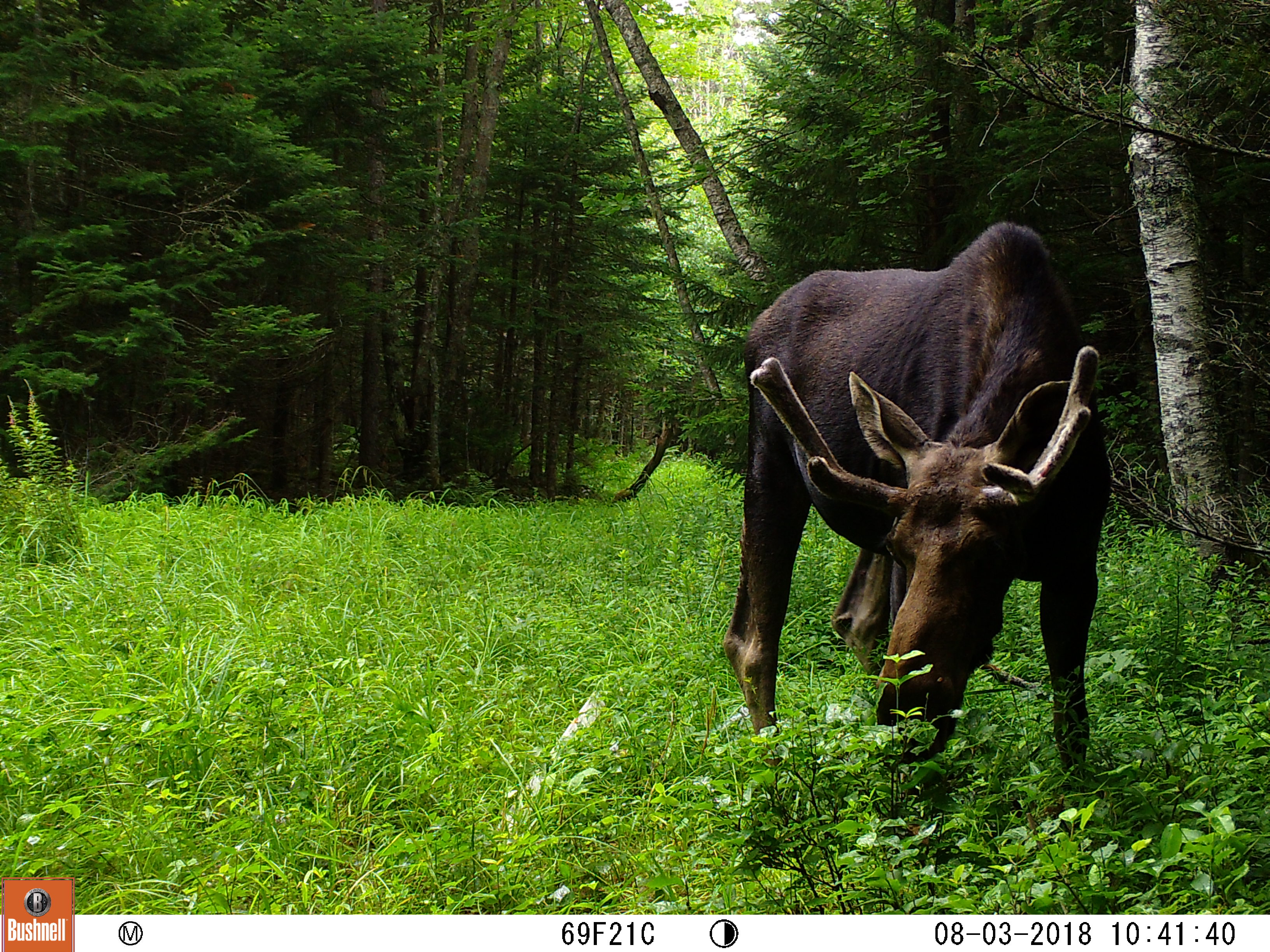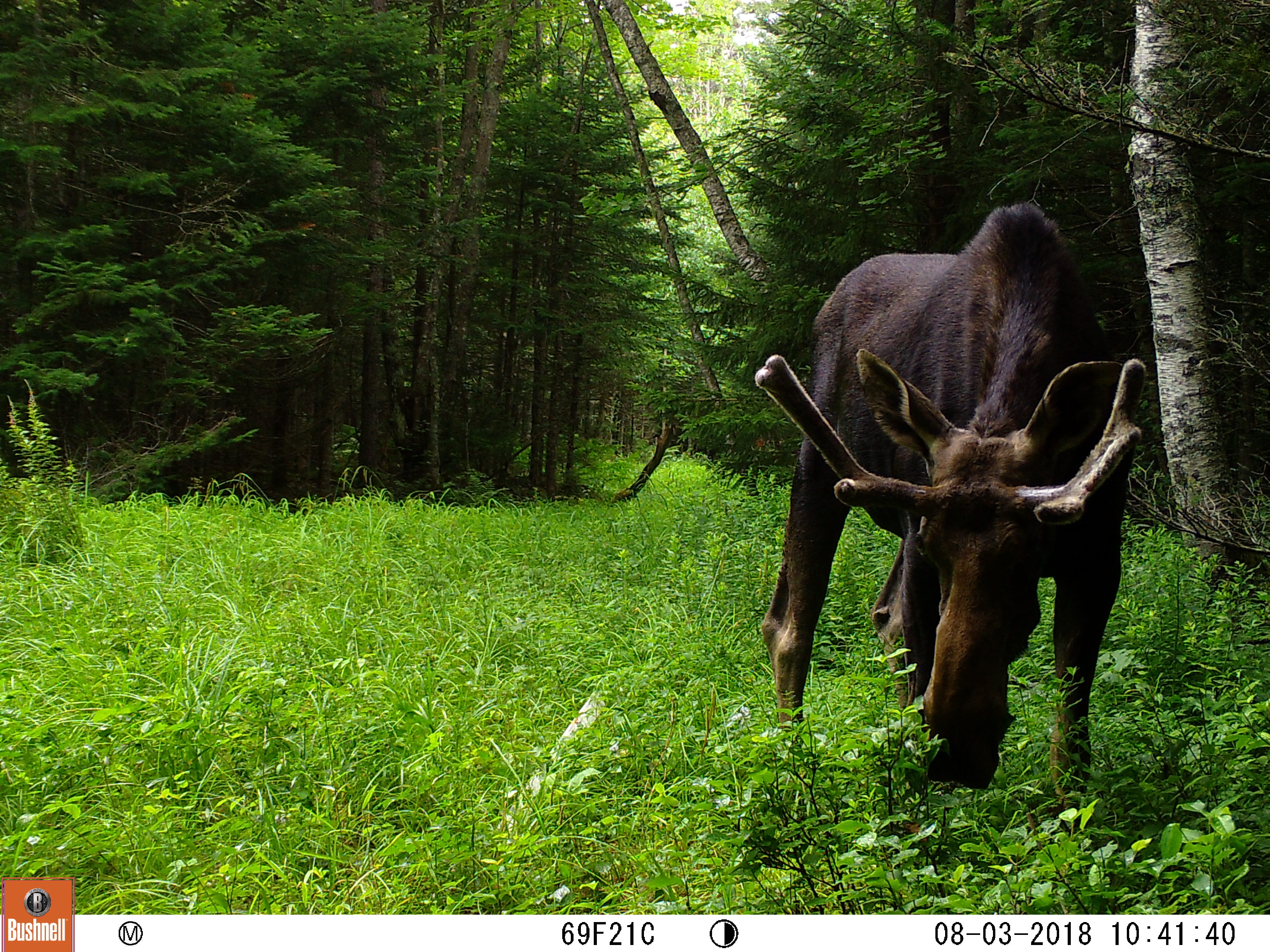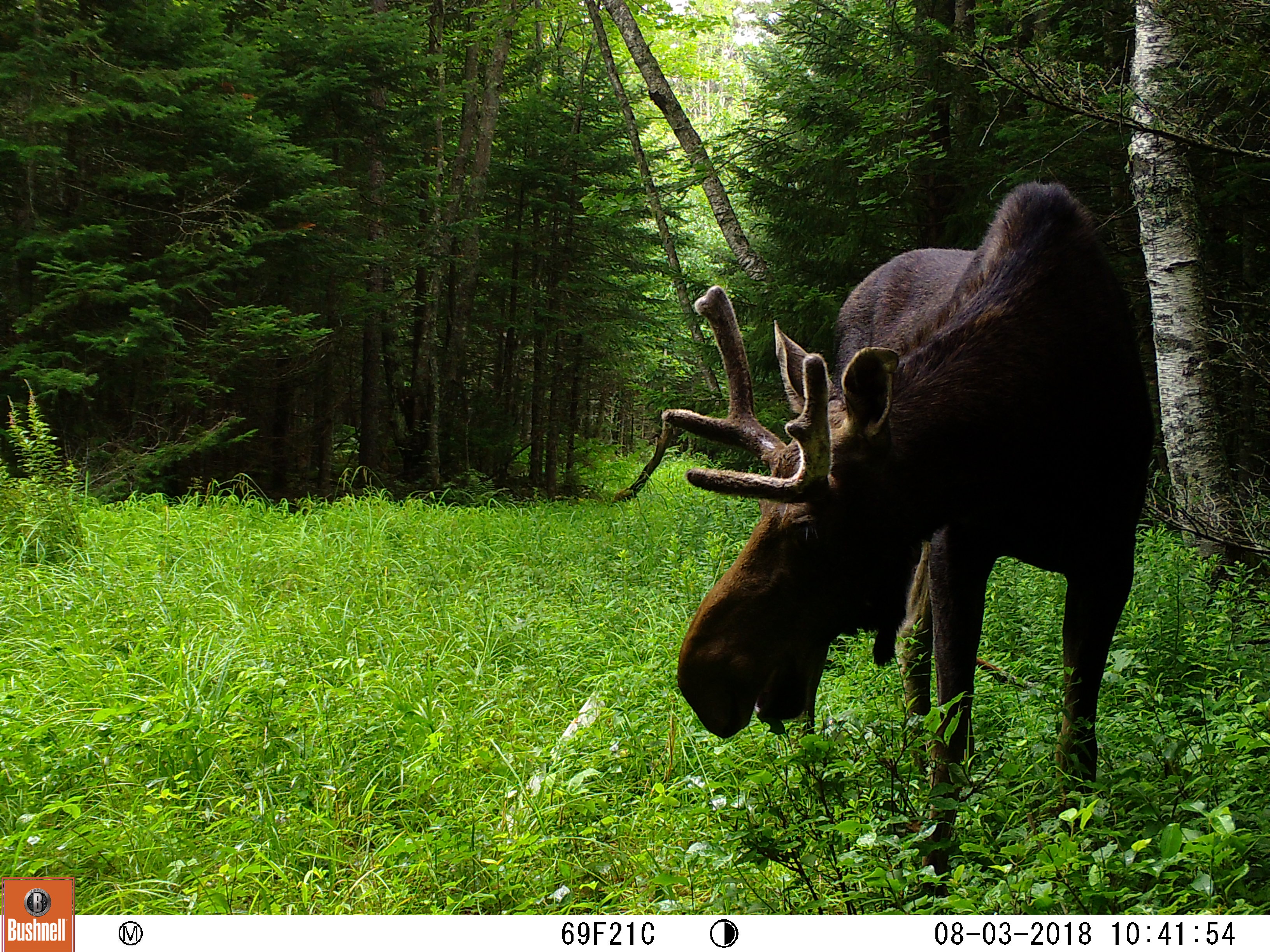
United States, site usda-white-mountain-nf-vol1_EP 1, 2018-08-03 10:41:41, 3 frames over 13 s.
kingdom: Animalia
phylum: Chordata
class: Mammalia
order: Artiodactyla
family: Cervidae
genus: Alces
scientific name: Alces alces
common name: moose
Moose (Alces alces).